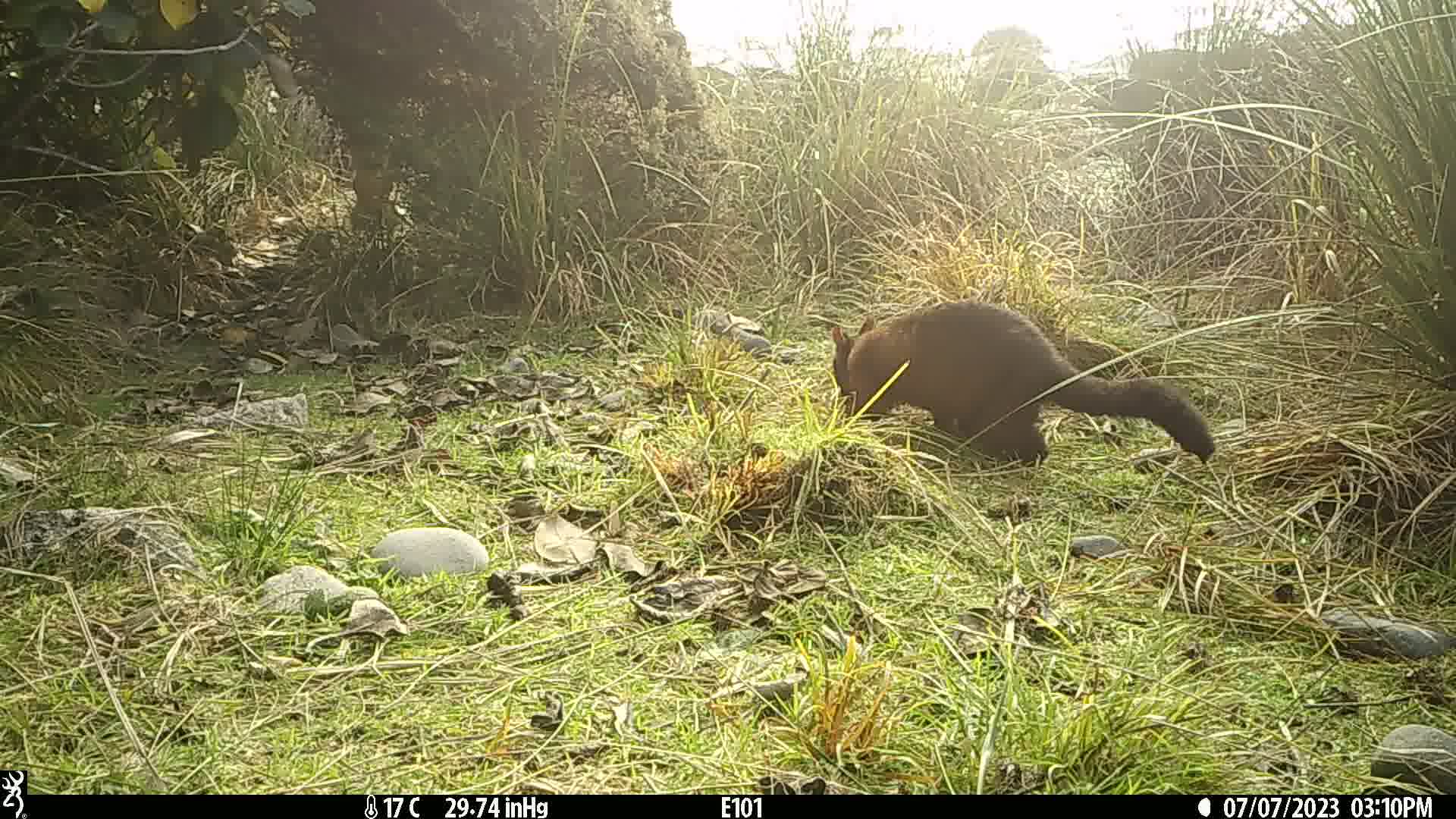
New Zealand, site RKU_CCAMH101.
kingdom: Animalia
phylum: Chordata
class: Mammalia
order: Diprotodontia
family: Phalangeridae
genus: Trichosurus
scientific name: Trichosurus vulpecula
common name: common brushtail possum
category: possum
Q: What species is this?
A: Possum (common brushtail possum) (Trichosurus vulpecula).